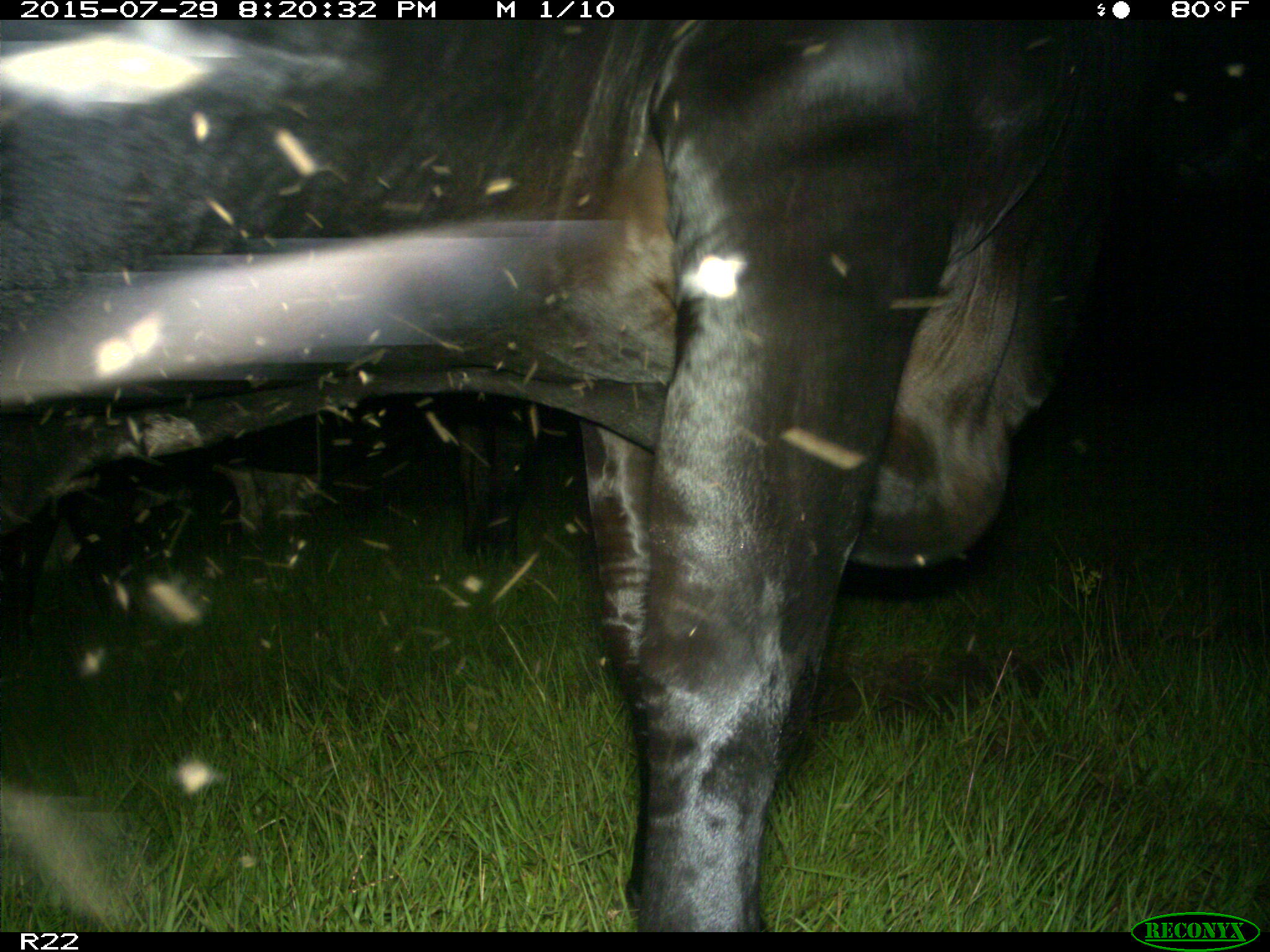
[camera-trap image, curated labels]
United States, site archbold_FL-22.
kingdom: Animalia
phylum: Chordata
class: Mammalia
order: Artiodactyla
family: Bovidae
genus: Bos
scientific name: Bos taurus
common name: domestic cow